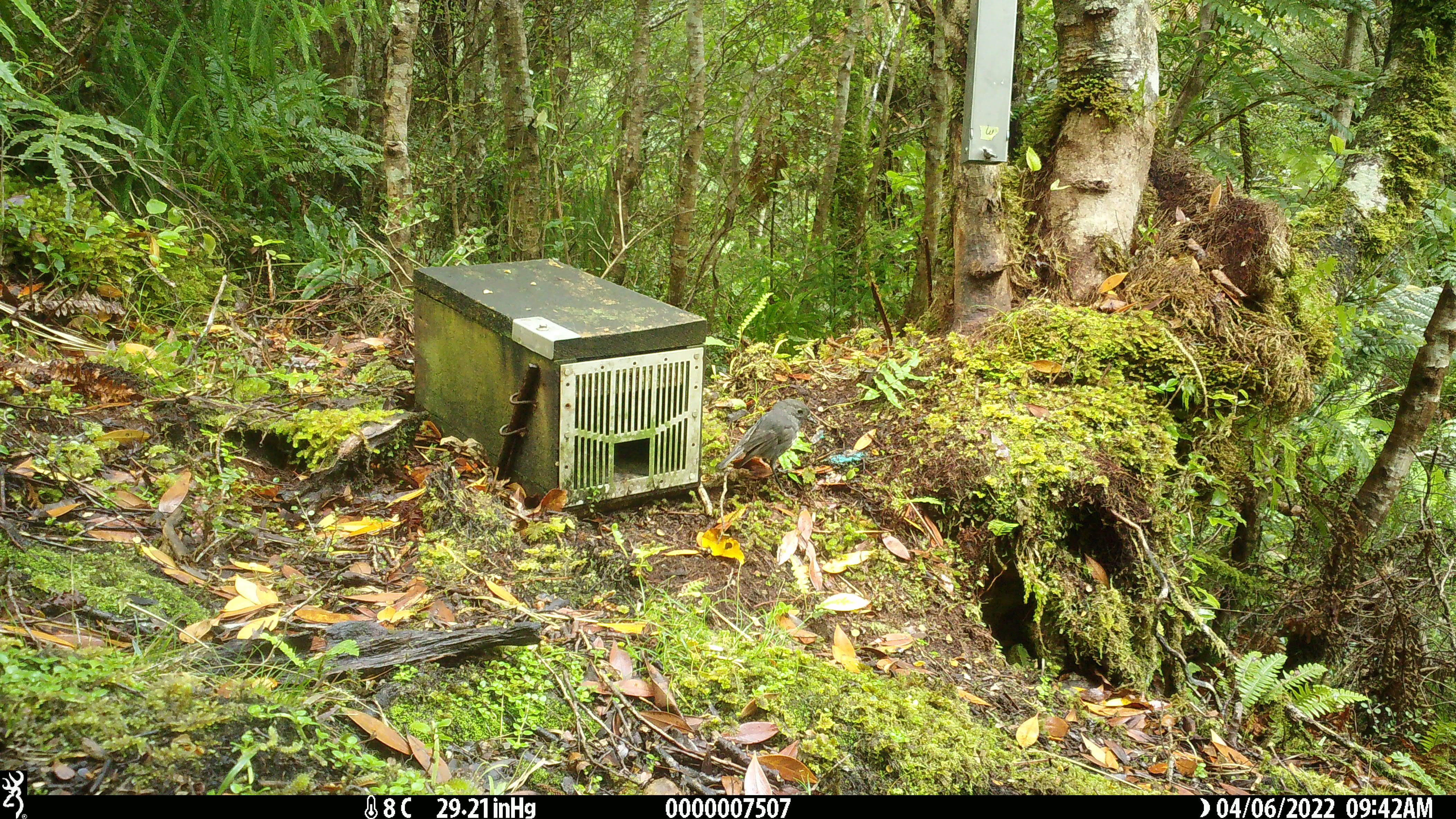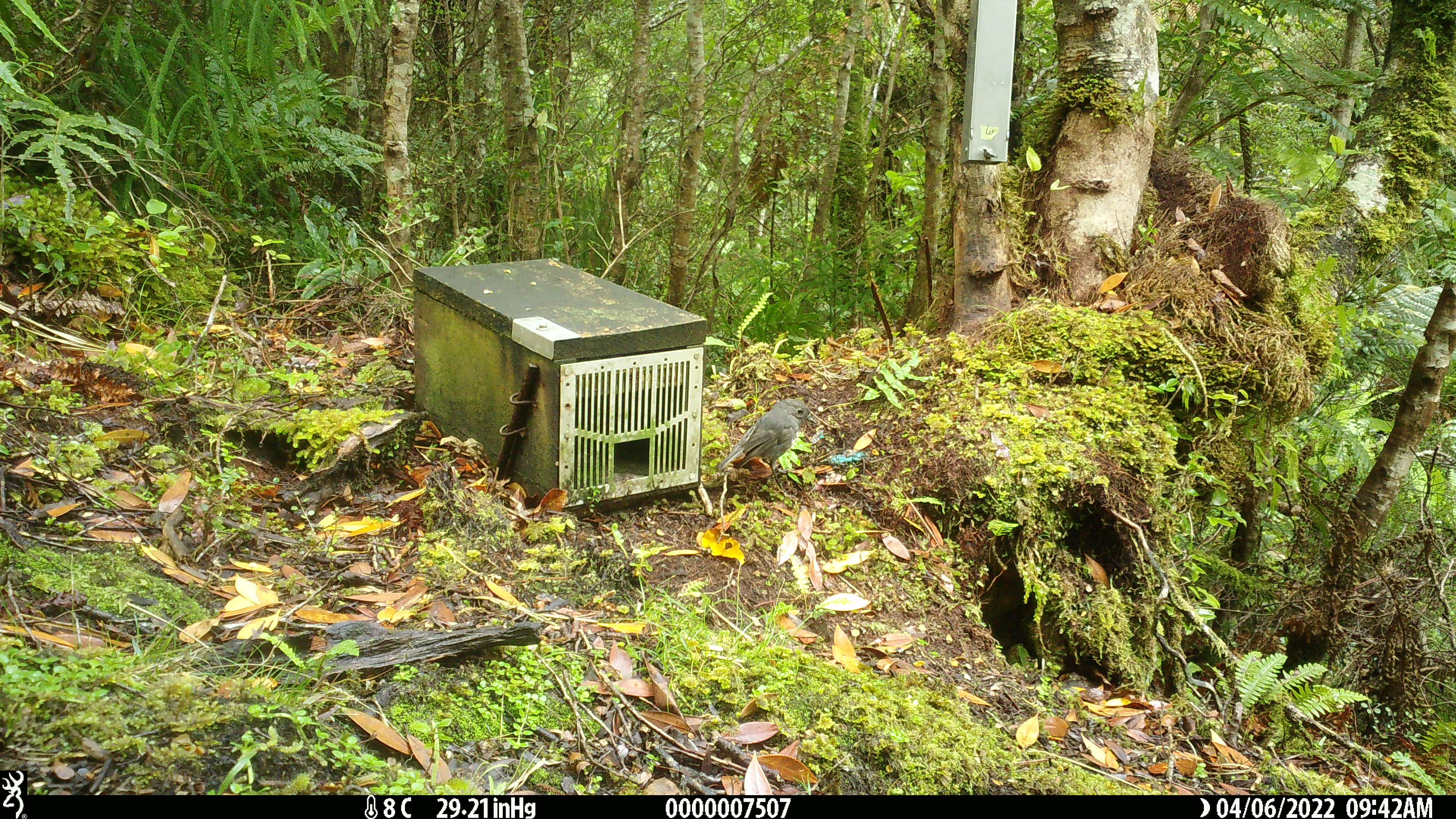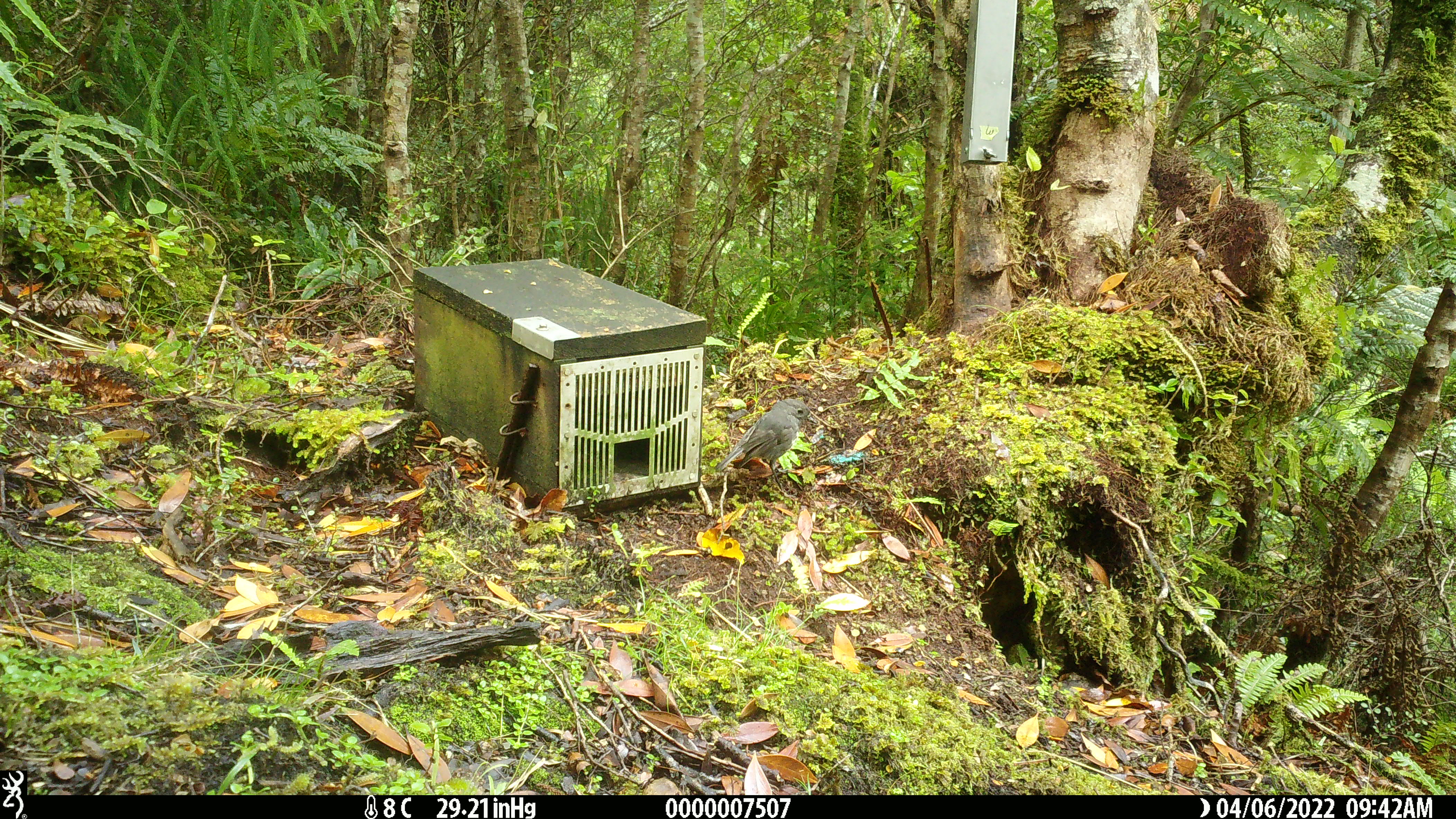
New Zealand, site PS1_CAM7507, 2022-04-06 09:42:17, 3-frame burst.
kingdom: Animalia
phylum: Chordata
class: Aves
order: Passeriformes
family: Petroicidae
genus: Petroica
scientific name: Petroica australis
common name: new zealand robin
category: robin